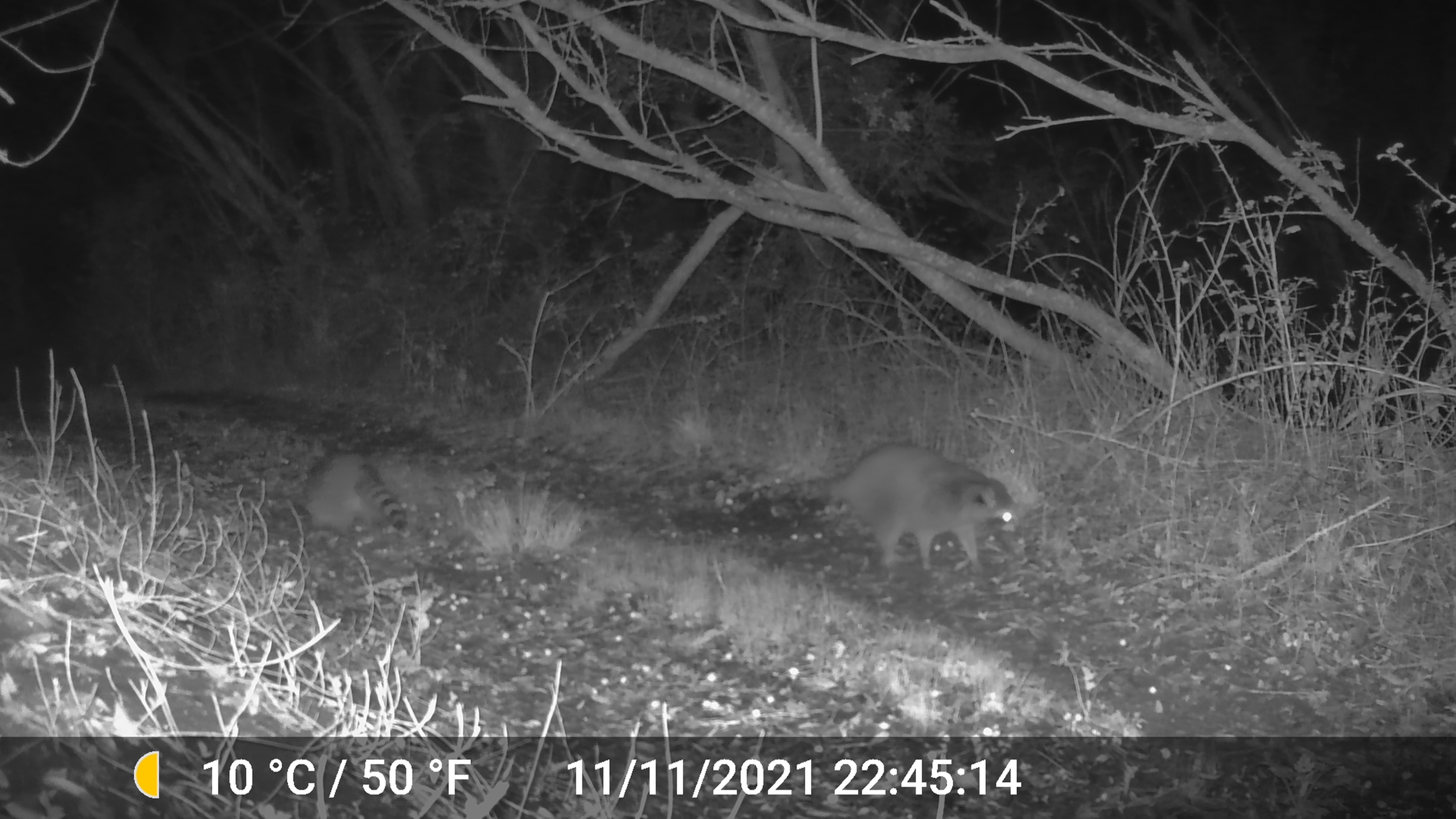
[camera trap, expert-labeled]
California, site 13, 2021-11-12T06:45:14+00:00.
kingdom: Animalia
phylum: Chordata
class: Mammalia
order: Carnivora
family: Procyonidae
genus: Procyon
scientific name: Procyon lotor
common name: raccoon